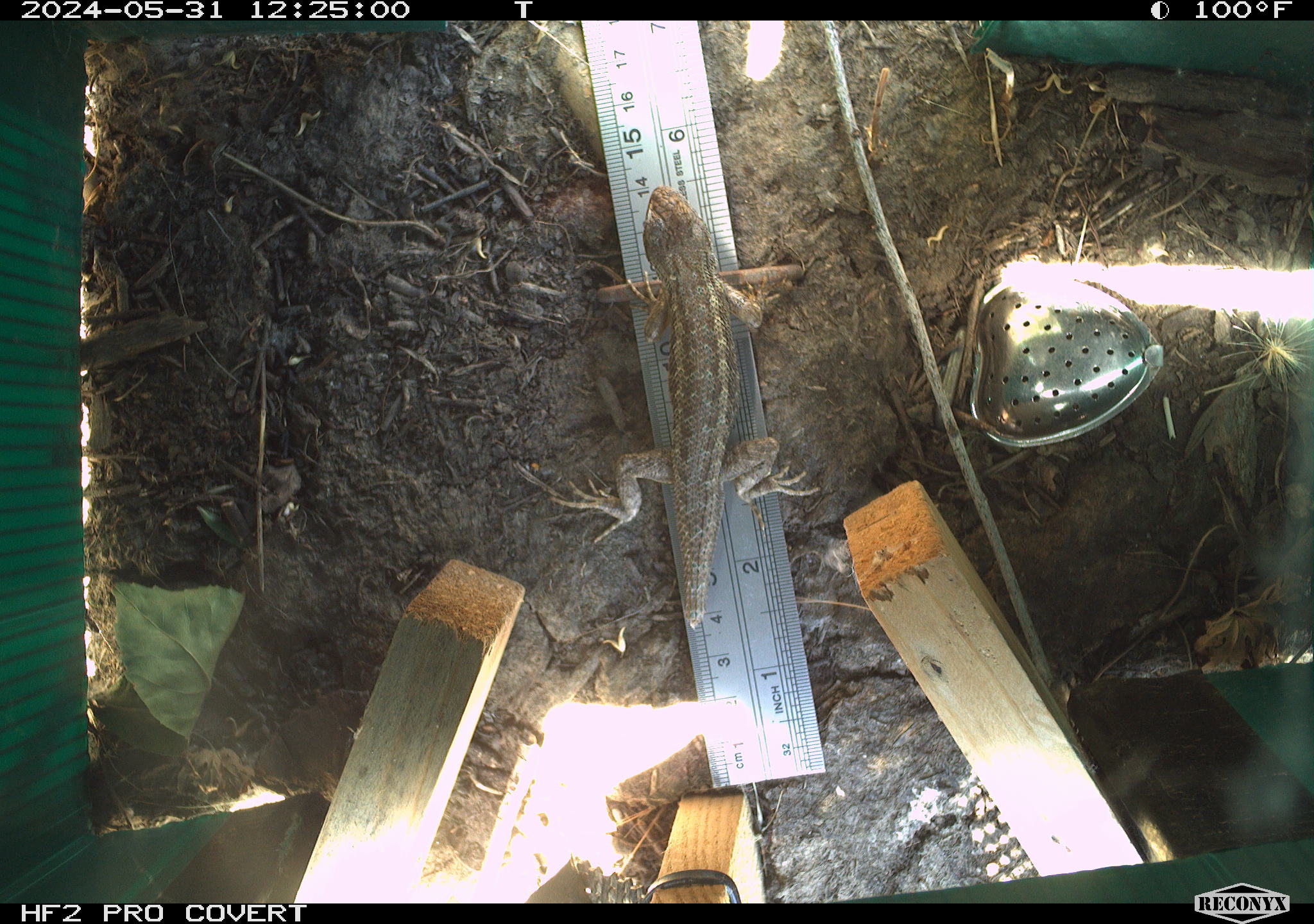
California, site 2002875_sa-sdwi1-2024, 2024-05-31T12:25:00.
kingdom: Animalia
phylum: Chordata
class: Reptilia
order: Squamata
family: Phrynosomatidae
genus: Sceloporus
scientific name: Sceloporus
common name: spiny lizards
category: sceloporus species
Sceloporus species (spiny lizards) (Sceloporus).